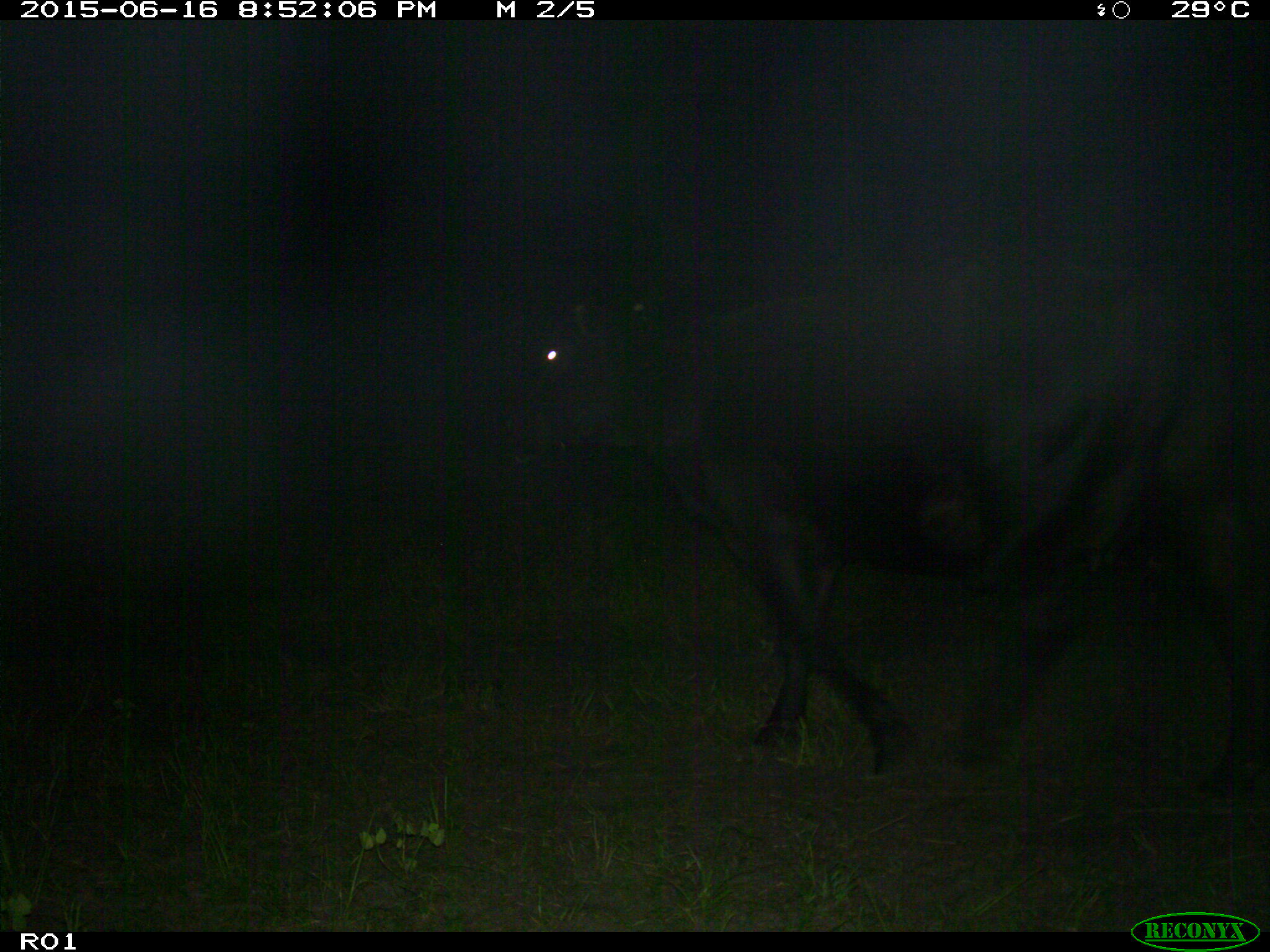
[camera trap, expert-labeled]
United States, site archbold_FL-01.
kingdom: Animalia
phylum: Chordata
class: Mammalia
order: Artiodactyla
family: Bovidae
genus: Bos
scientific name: Bos taurus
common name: domestic cow